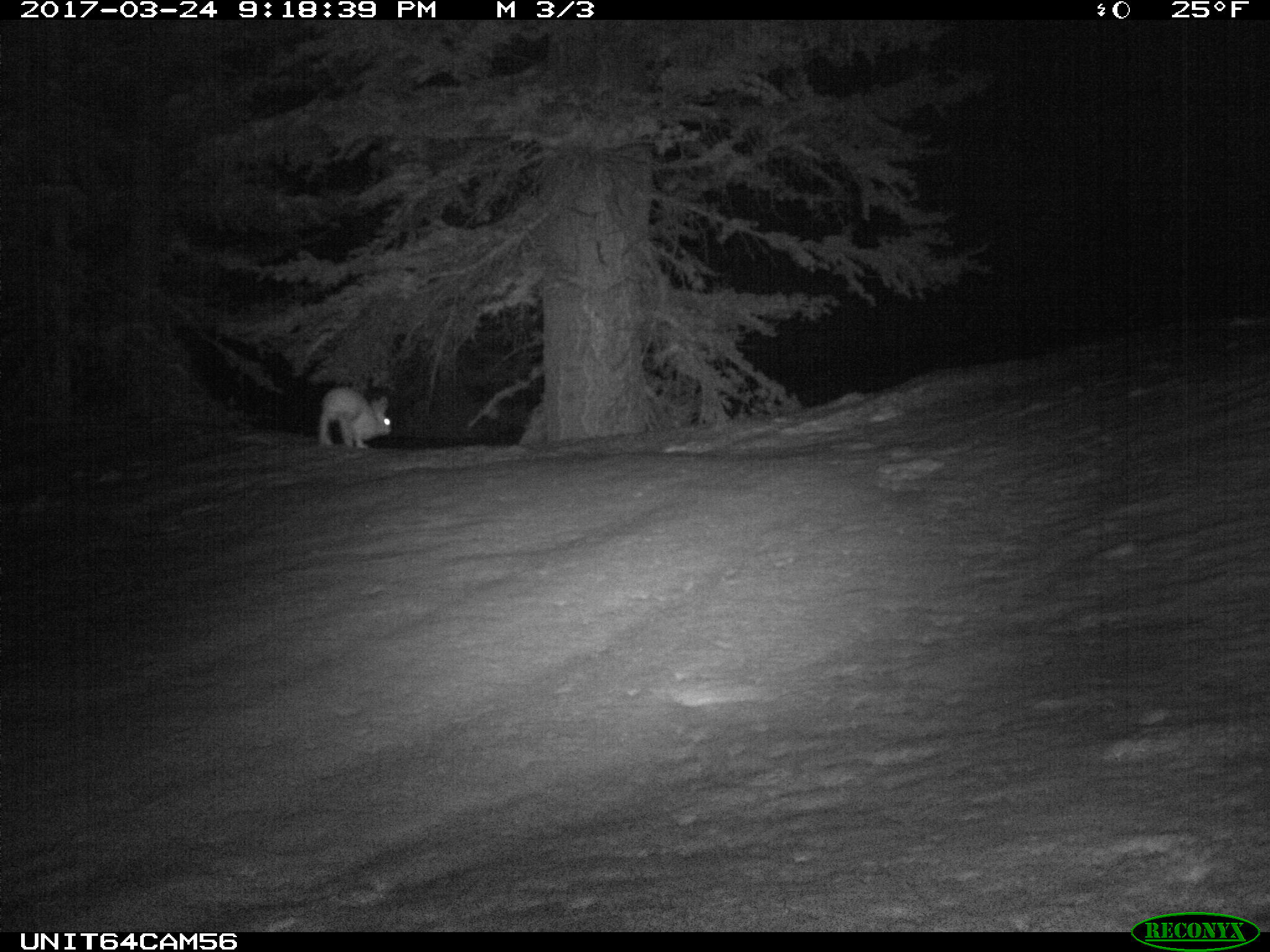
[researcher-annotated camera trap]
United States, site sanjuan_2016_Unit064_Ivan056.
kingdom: Animalia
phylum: Chordata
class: Mammalia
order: Lagomorpha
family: Leporidae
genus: Lepus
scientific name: Lepus americanus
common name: snowshoe hare